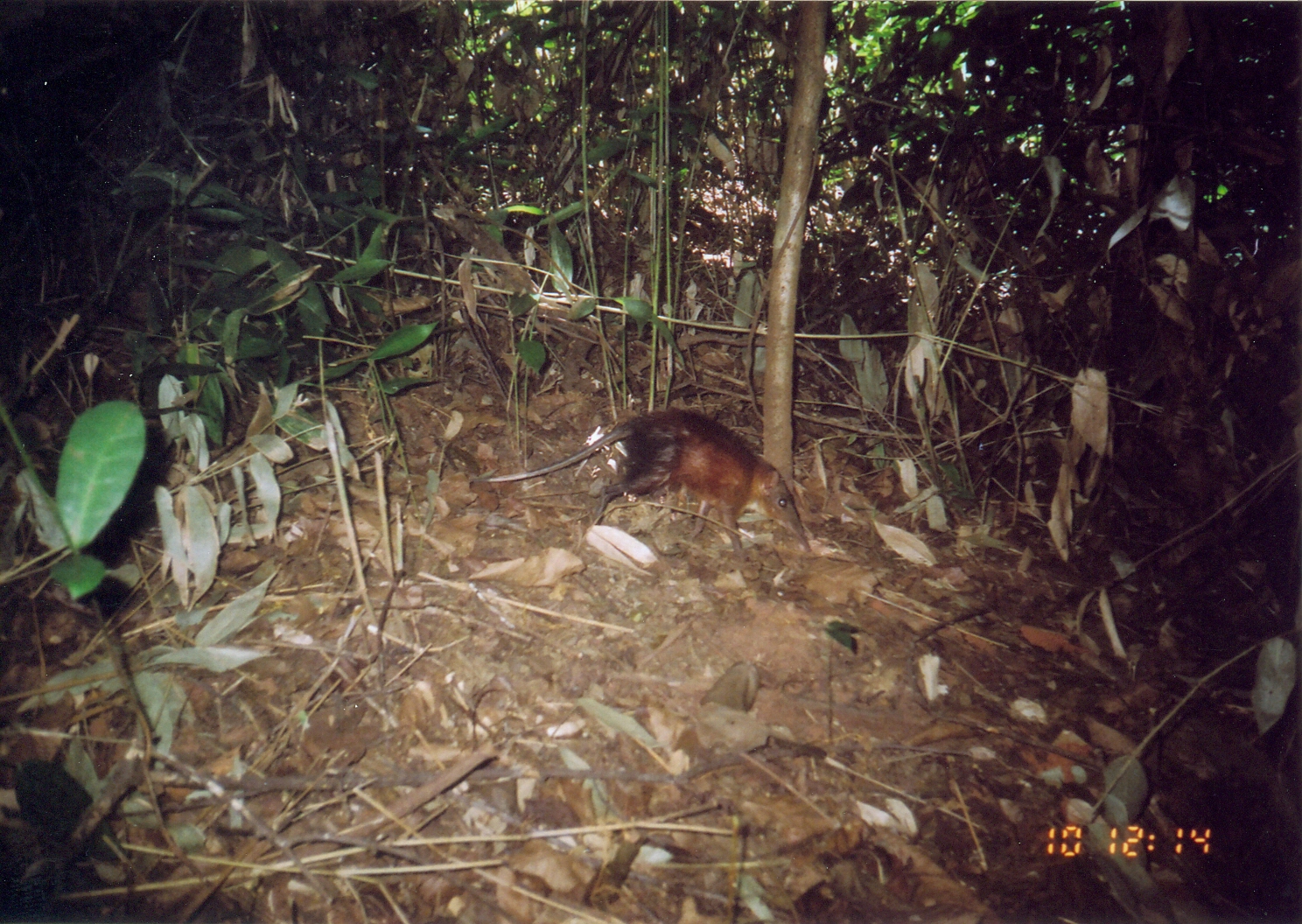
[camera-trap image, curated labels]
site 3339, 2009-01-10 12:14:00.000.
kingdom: Animalia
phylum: Chordata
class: Mammalia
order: Macroscelidea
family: Macroscelididae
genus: Rhynchocyon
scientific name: Rhynchocyon udzungwensis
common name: grey-faced sengi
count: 1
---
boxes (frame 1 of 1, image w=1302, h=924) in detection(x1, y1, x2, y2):
rhynchocyon udzungwensis: detection(469, 406, 812, 560)